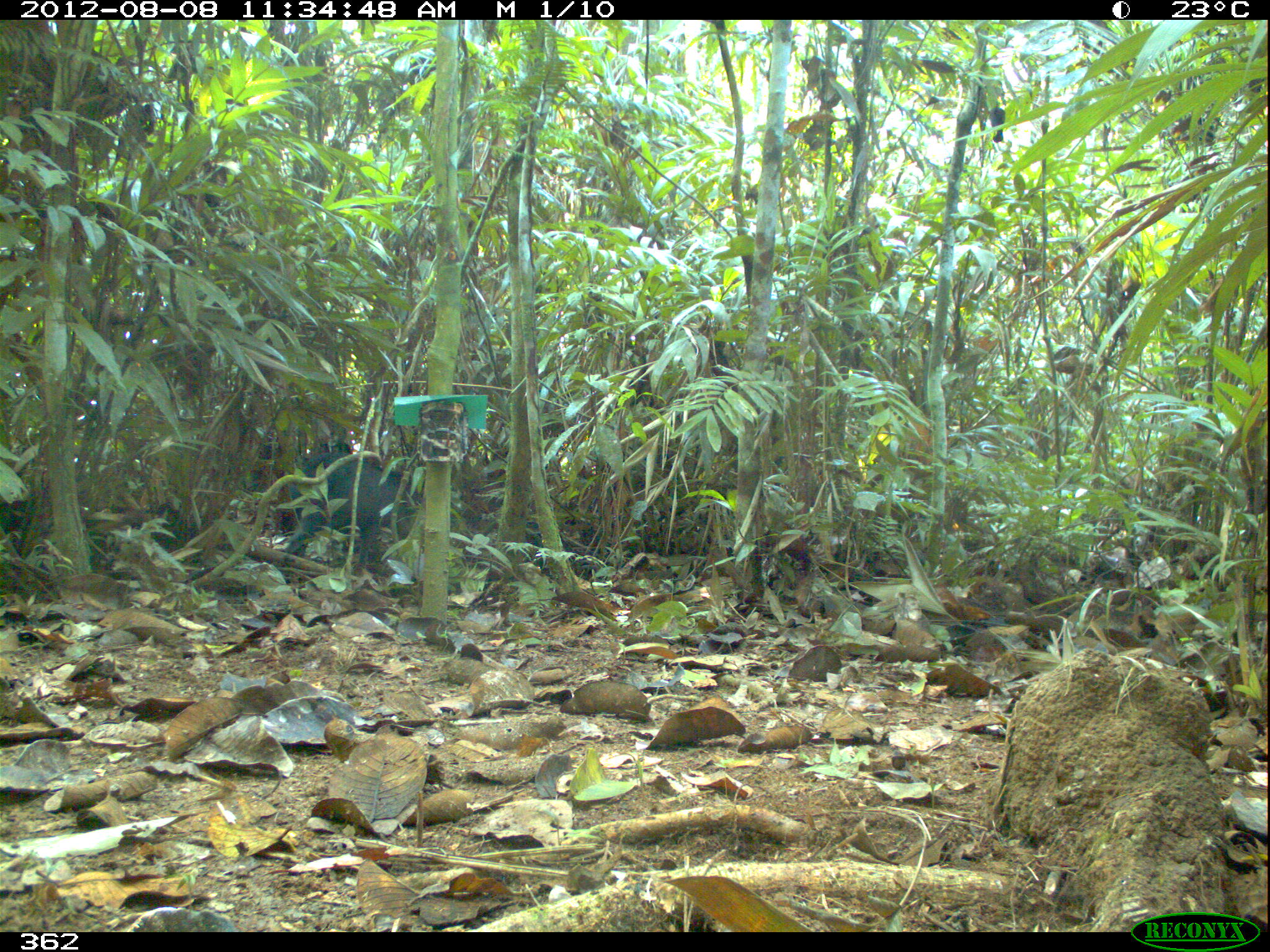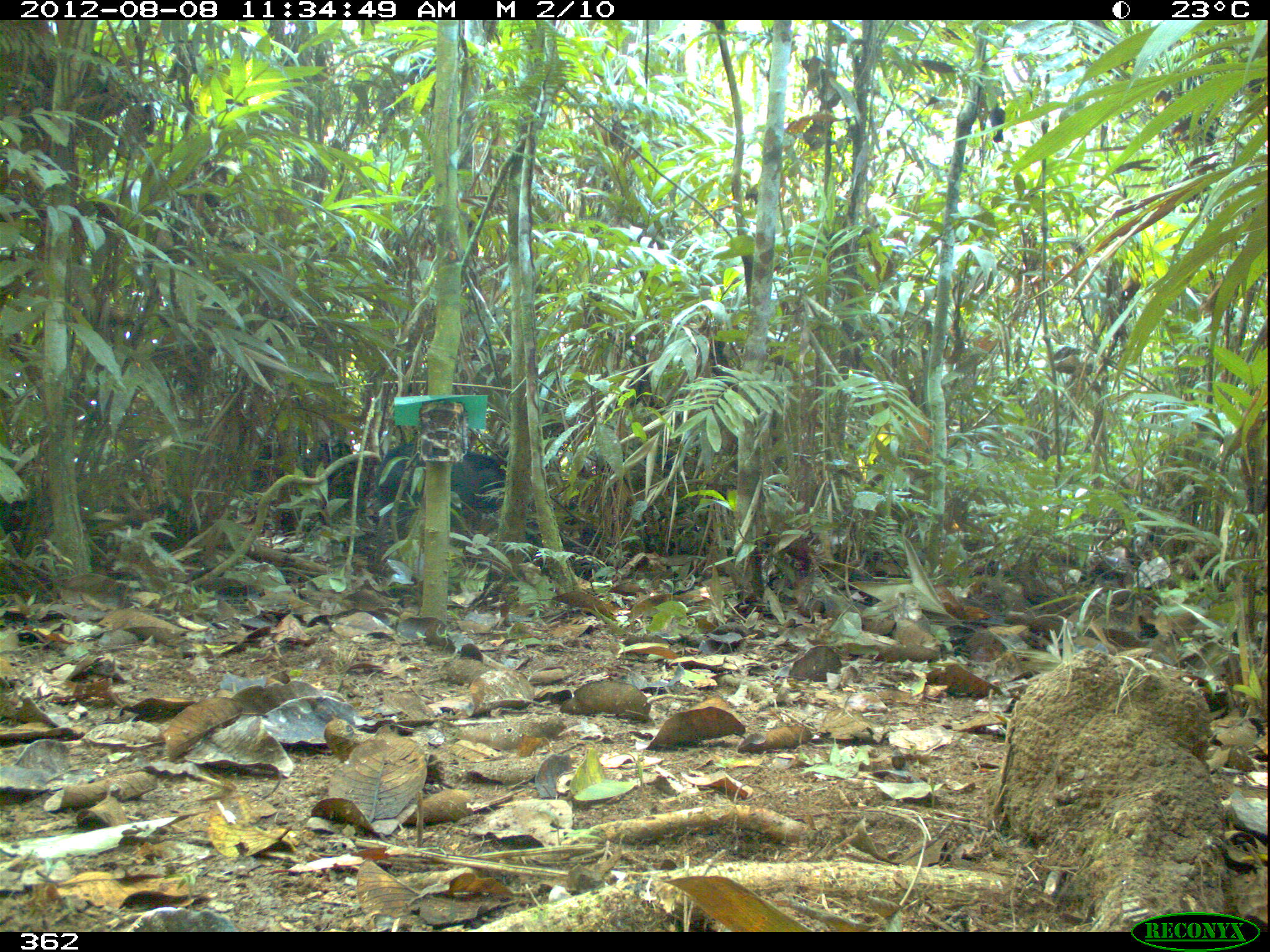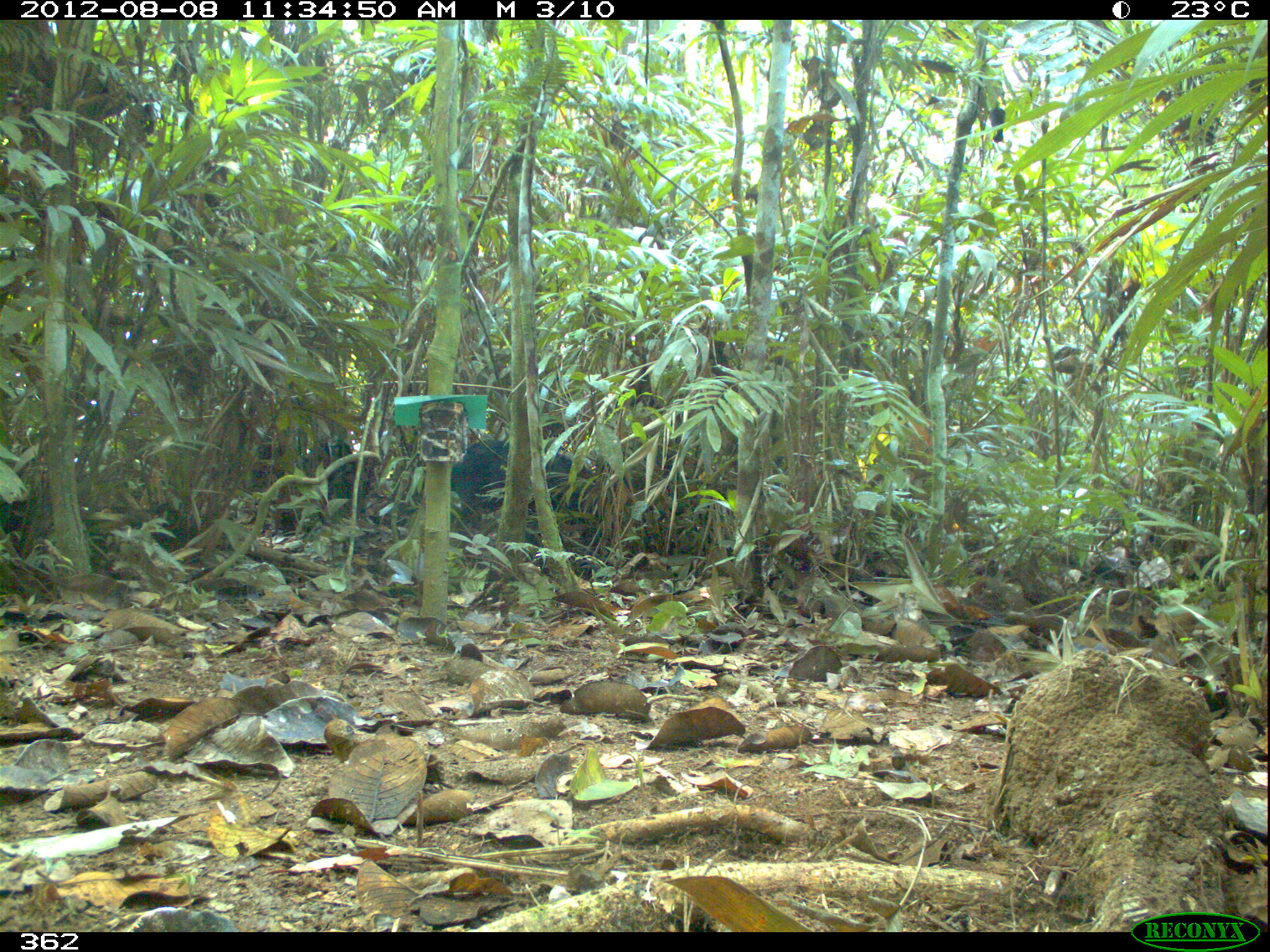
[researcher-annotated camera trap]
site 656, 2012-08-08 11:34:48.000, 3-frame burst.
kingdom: Animalia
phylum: Chordata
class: Mammalia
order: Artiodactyla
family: Tayassuidae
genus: Tayassu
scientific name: Tayassu pecari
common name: white-lipped peccary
Tayassu pecari (white-lipped peccary).